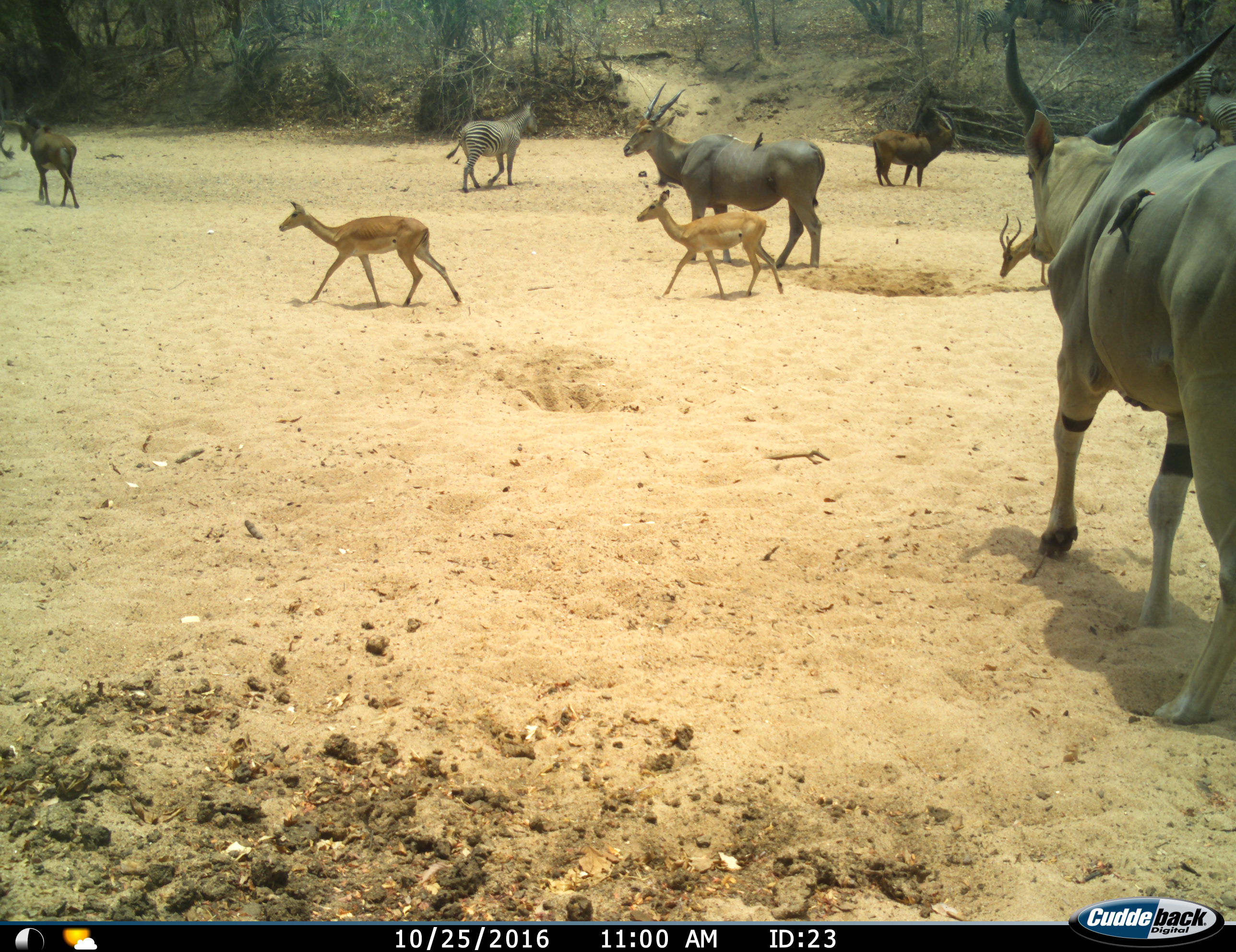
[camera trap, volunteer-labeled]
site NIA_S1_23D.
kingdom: Animalia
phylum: Chordata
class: Aves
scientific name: Aves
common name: bird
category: birdother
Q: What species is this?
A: Birdother (bird) (Aves).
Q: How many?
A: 3.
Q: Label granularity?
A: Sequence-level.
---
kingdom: Animalia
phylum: Chordata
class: Mammalia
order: Artiodactyla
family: Bovidae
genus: Tragelaphus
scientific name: Tragelaphus oryx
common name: eland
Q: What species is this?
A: Eland (Tragelaphus oryx).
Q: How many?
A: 2.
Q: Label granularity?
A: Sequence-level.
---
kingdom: Animalia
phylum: Chordata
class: Mammalia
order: Artiodactyla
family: Bovidae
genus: Aepyceros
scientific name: Aepyceros melampus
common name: impala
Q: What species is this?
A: Impala (Aepyceros melampus).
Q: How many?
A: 3.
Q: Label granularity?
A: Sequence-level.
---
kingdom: Animalia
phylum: Chordata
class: Mammalia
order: Artiodactyla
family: Bovidae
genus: Hippotragus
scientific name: Hippotragus niger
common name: sable antelope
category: sable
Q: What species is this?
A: Sable (sable antelope) (Hippotragus niger).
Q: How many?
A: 2.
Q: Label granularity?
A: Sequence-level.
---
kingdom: Animalia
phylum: Chordata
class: Mammalia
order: Perissodactyla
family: Equidae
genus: Equus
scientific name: Equus quagga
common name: plains zebra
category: zebraplains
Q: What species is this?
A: Zebraplains (plains zebra) (Equus quagga).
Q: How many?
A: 3.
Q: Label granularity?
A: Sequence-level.